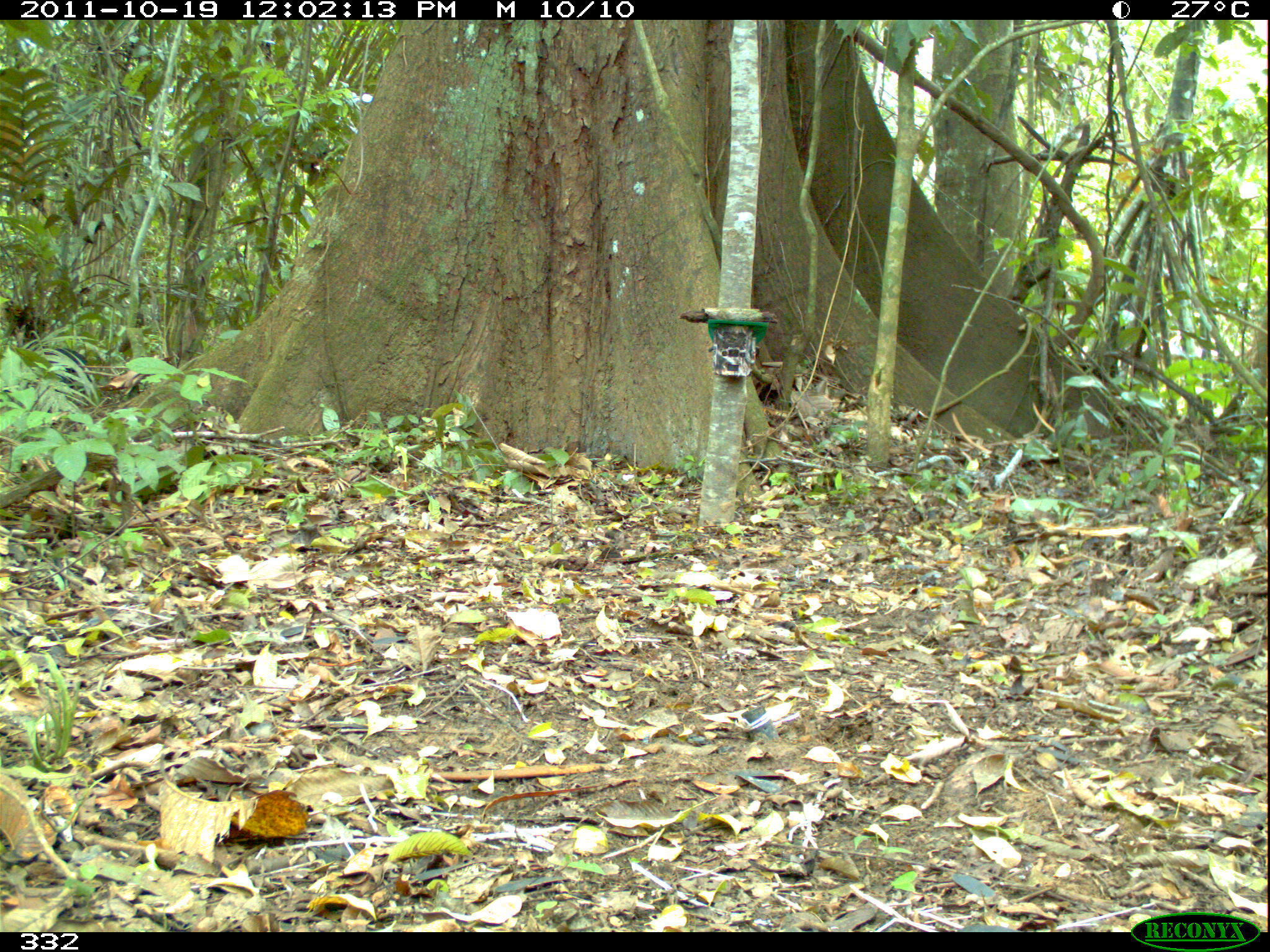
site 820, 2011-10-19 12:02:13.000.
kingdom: Animalia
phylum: Chordata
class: Aves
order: Galliformes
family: Cracidae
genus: Mitu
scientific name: Mitu tuberosum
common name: razor-billed curassow